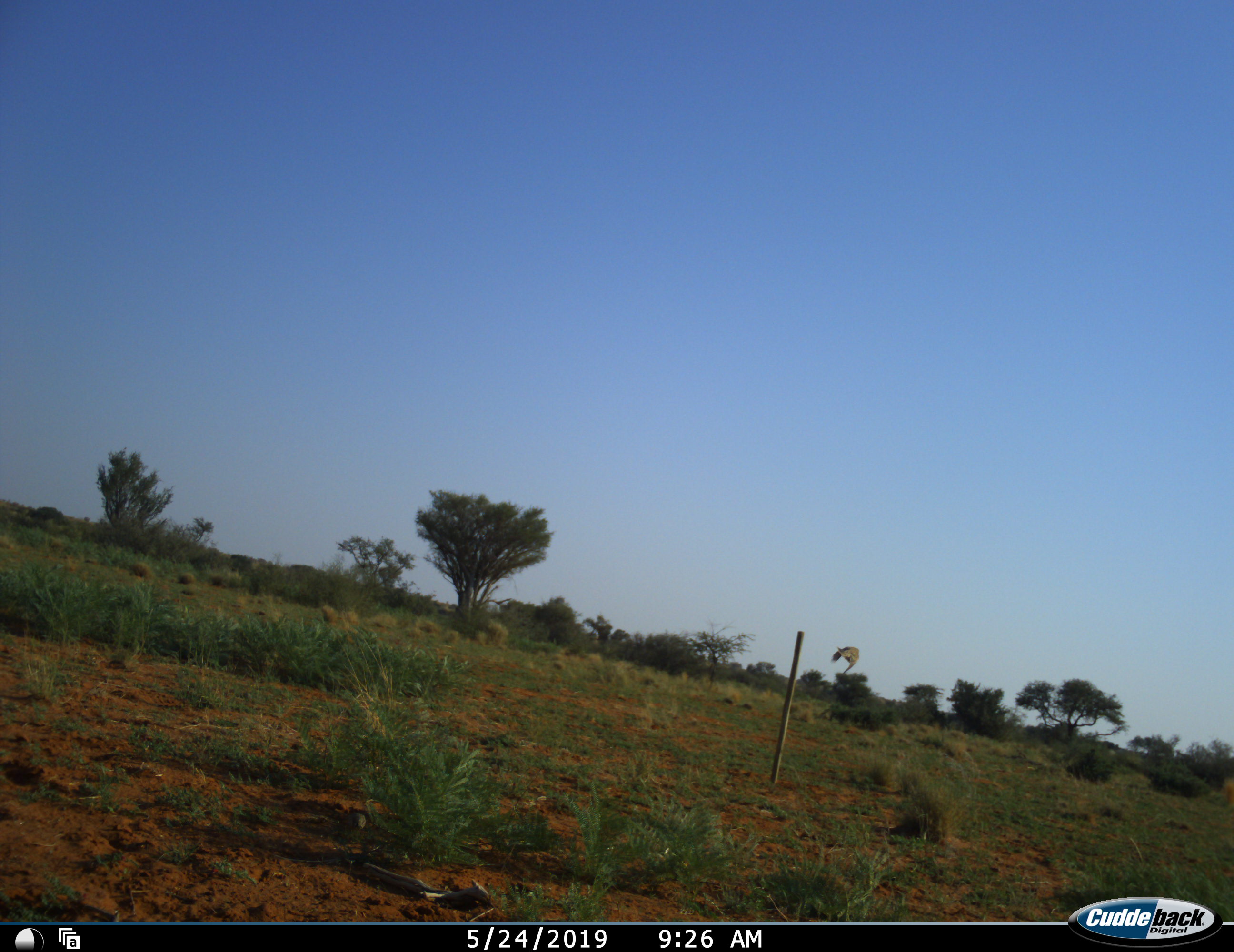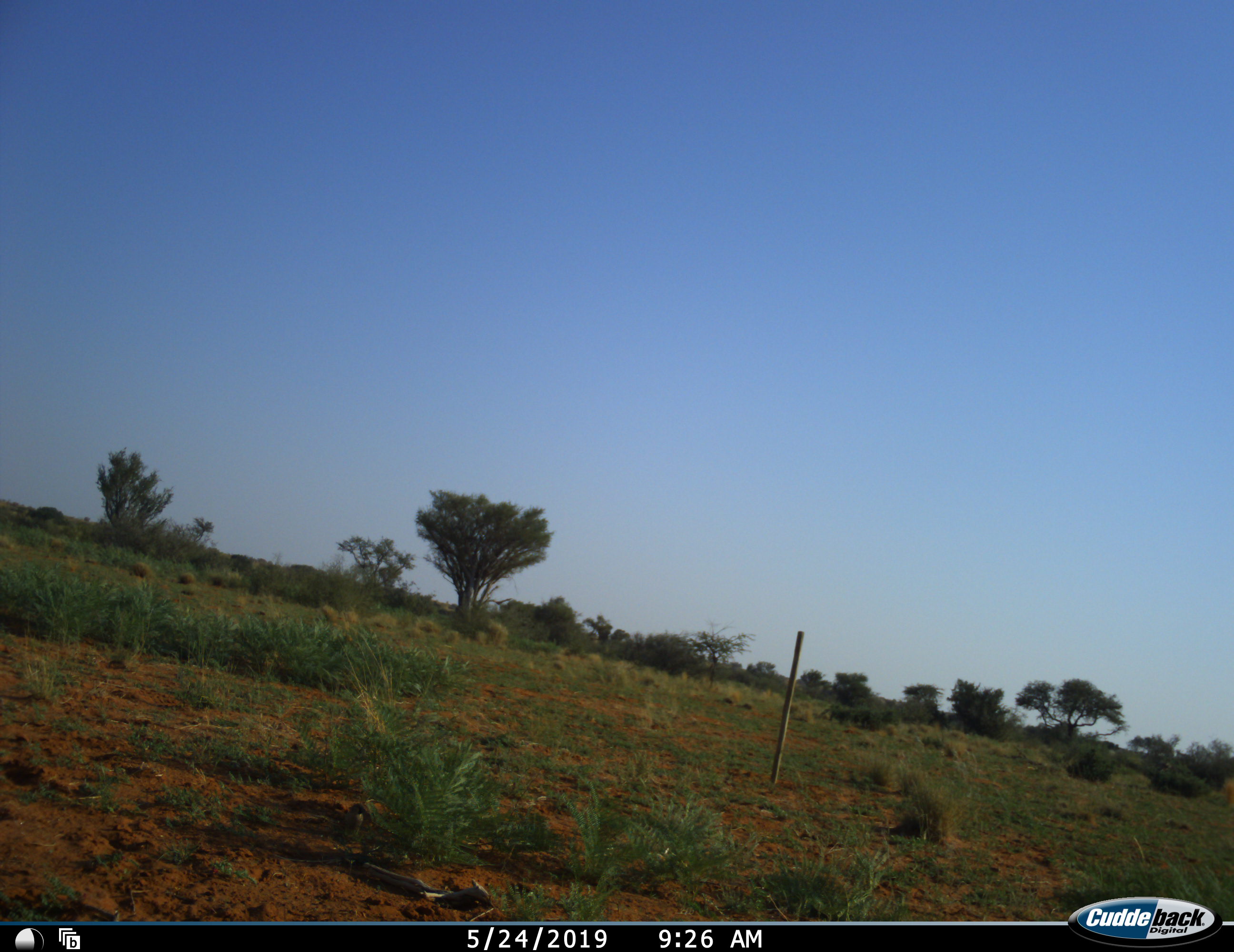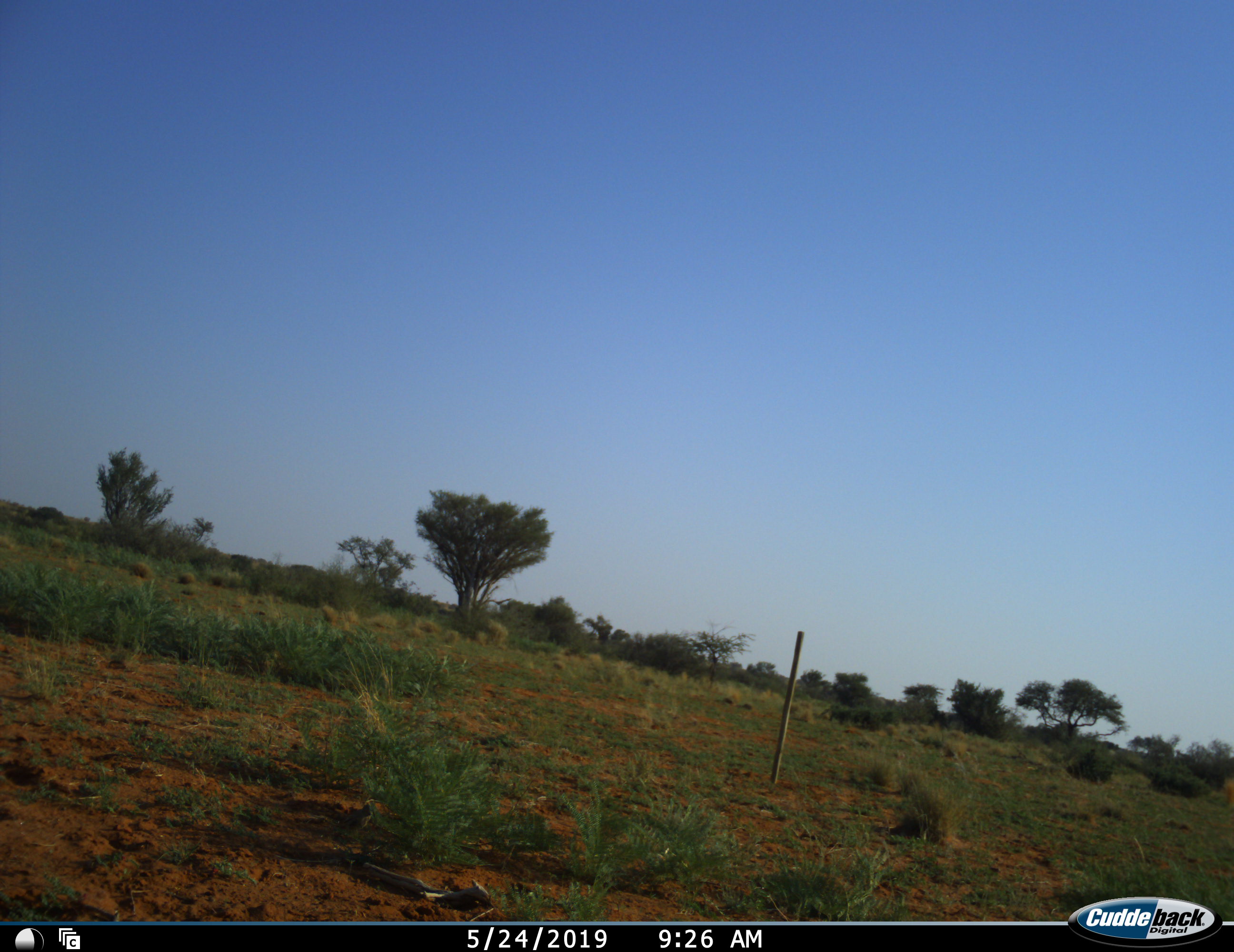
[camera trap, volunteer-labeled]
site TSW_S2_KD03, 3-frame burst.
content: unidentified animal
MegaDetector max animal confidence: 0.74